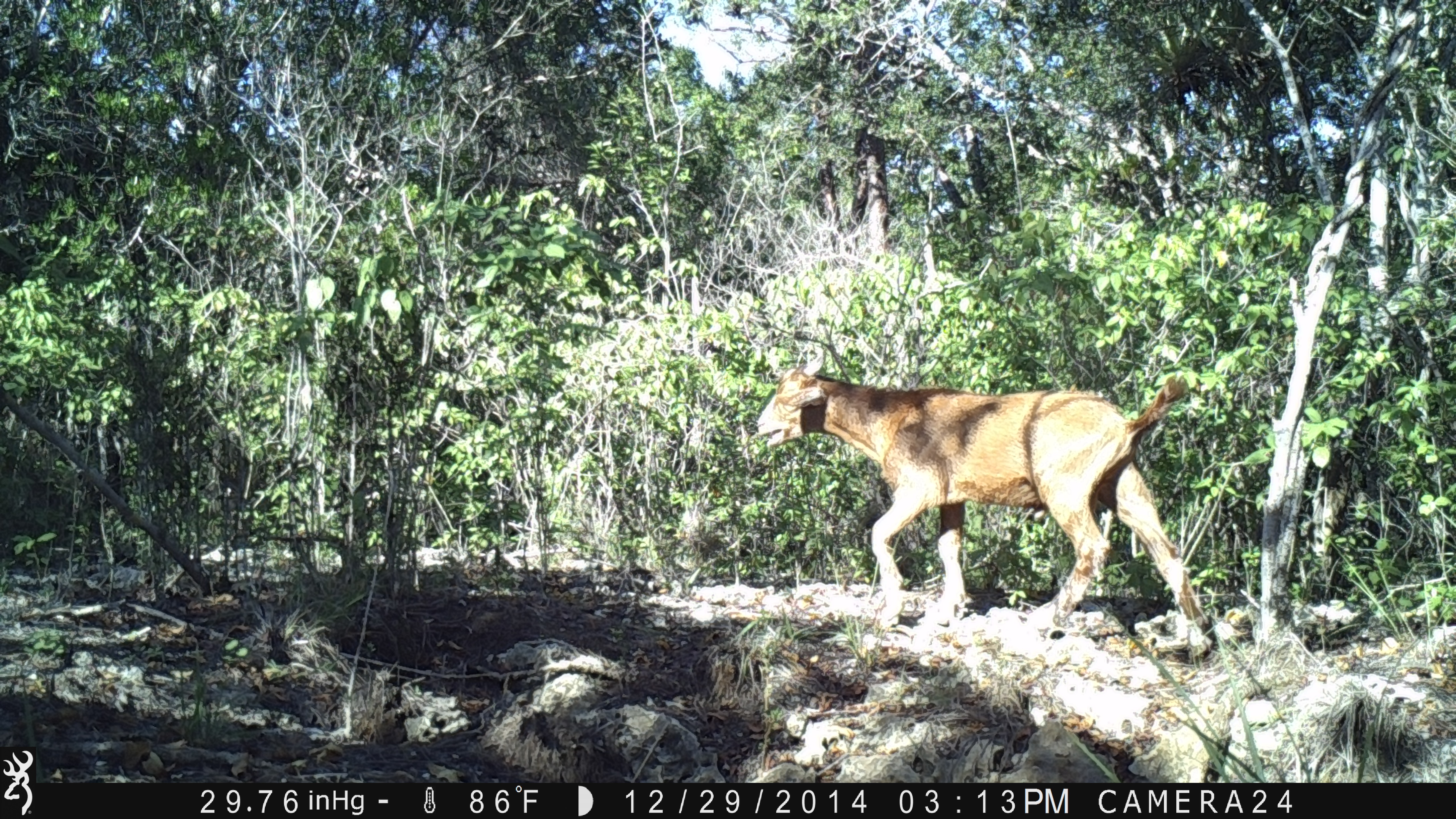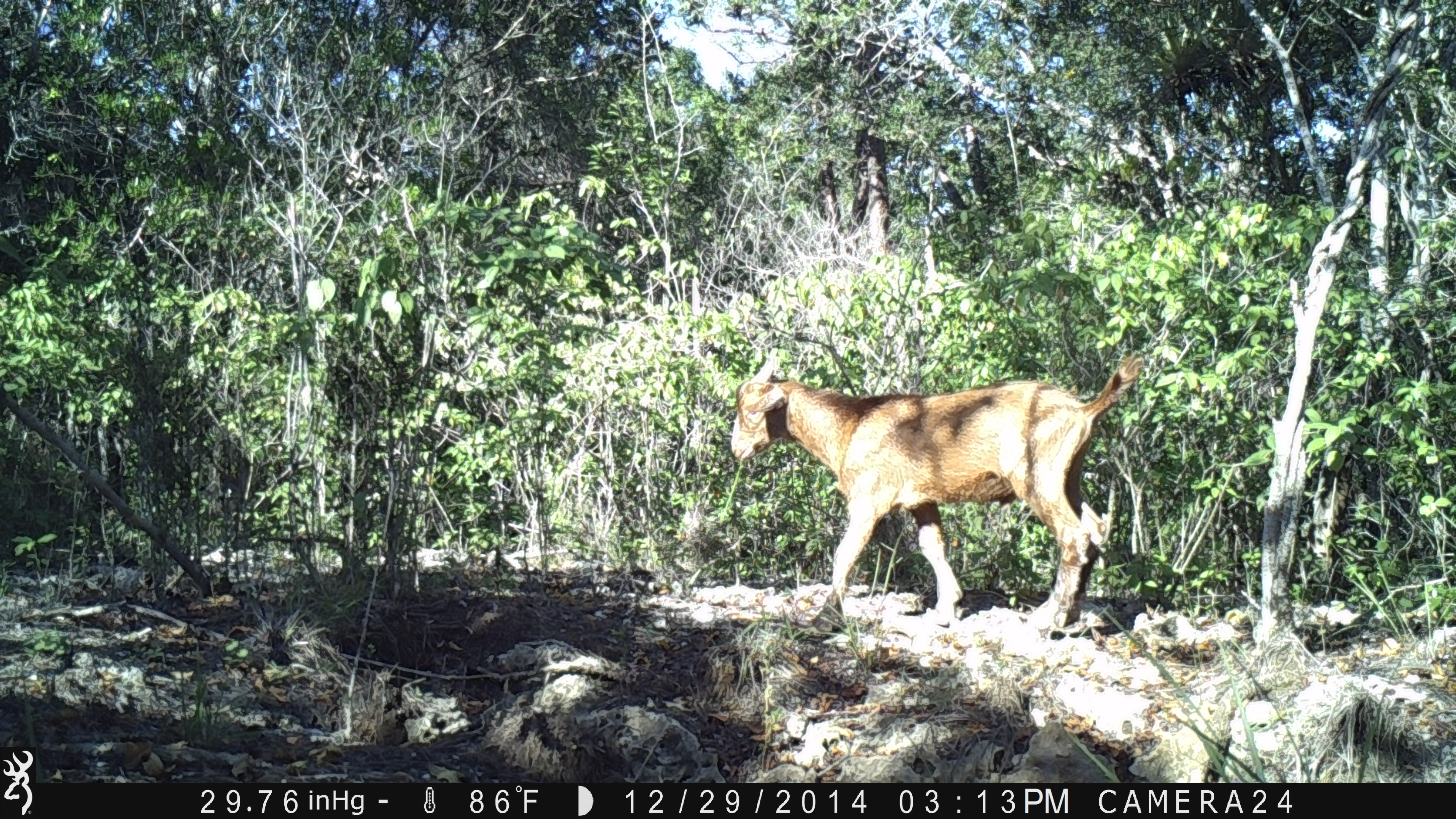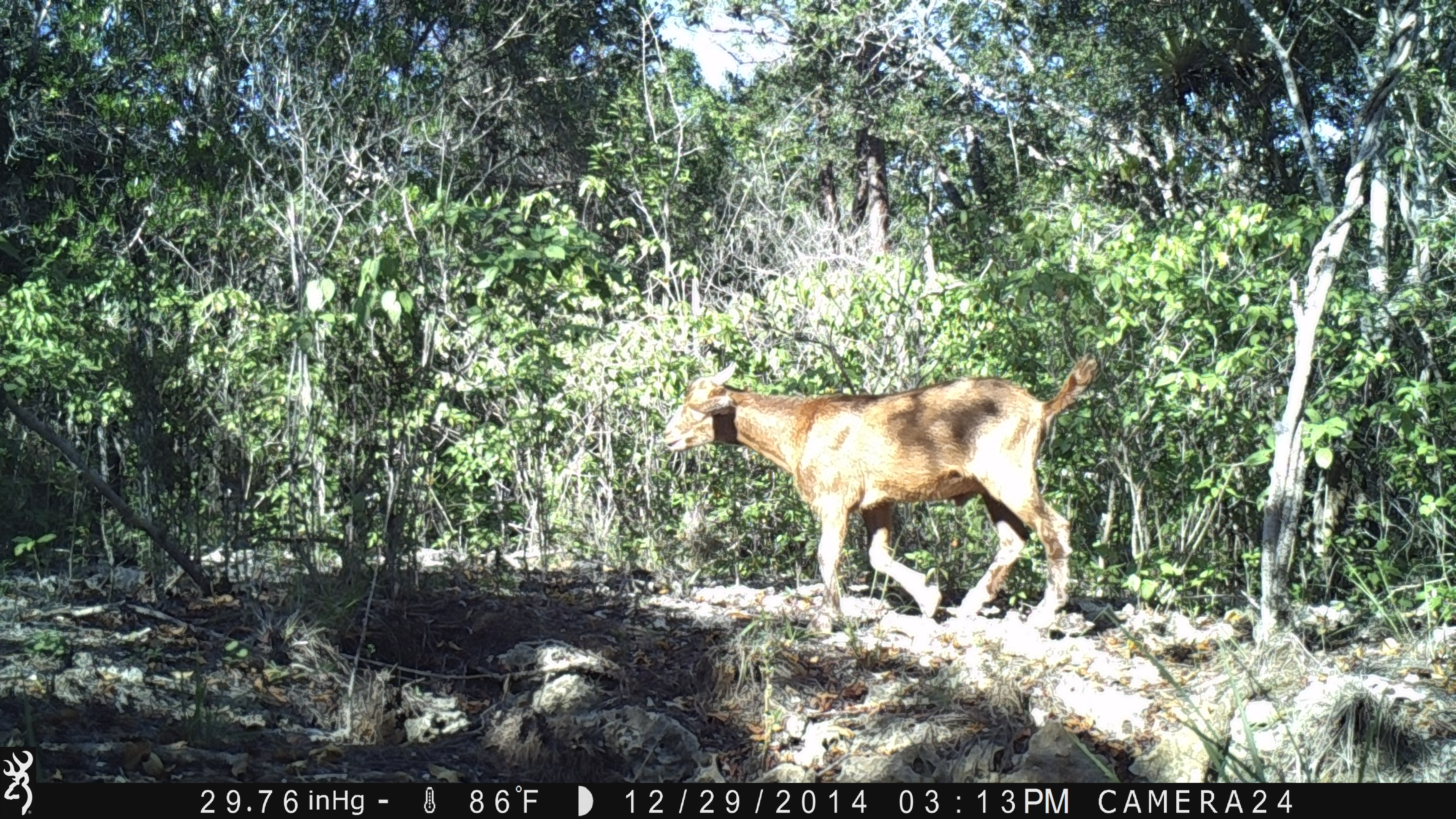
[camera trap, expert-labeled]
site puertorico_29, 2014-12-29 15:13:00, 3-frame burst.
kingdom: Animalia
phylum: Chordata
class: Mammalia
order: Artiodactyla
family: Bovidae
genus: Capra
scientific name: Capra hircus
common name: goat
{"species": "goat (Capra hircus)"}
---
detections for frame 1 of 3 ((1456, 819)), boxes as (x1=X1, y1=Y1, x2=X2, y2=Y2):
goat: (x1=746, y1=362, x2=1216, y2=642)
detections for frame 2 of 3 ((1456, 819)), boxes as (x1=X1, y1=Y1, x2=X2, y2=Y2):
goat: (x1=728, y1=352, x2=1145, y2=635)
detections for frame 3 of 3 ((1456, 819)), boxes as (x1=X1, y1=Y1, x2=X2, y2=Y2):
goat: (x1=653, y1=357, x2=1100, y2=632)